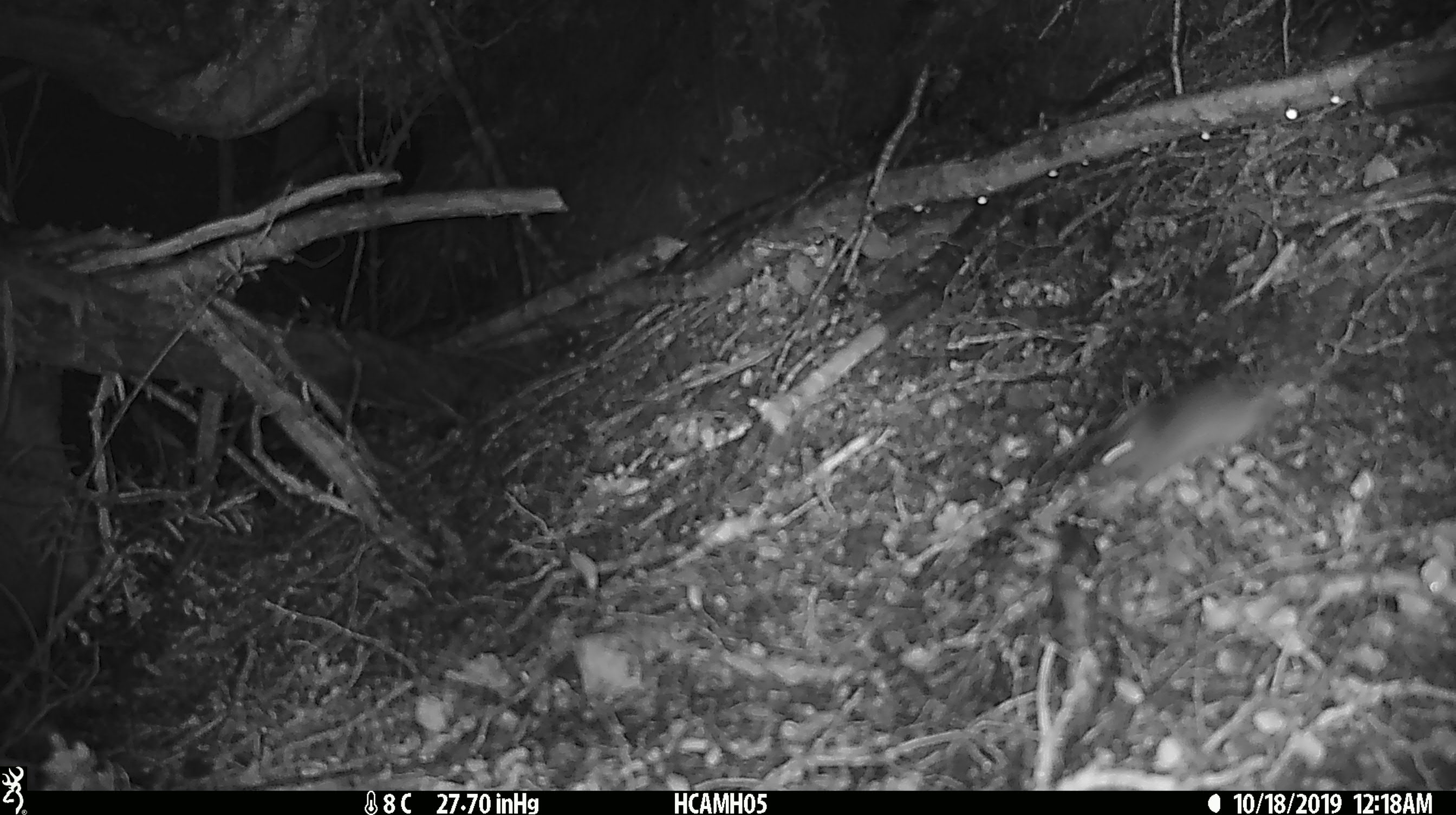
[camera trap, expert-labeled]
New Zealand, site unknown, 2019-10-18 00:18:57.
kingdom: Animalia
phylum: Chordata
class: Mammalia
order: Rodentia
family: Muridae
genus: Mus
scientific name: Mus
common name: mouse